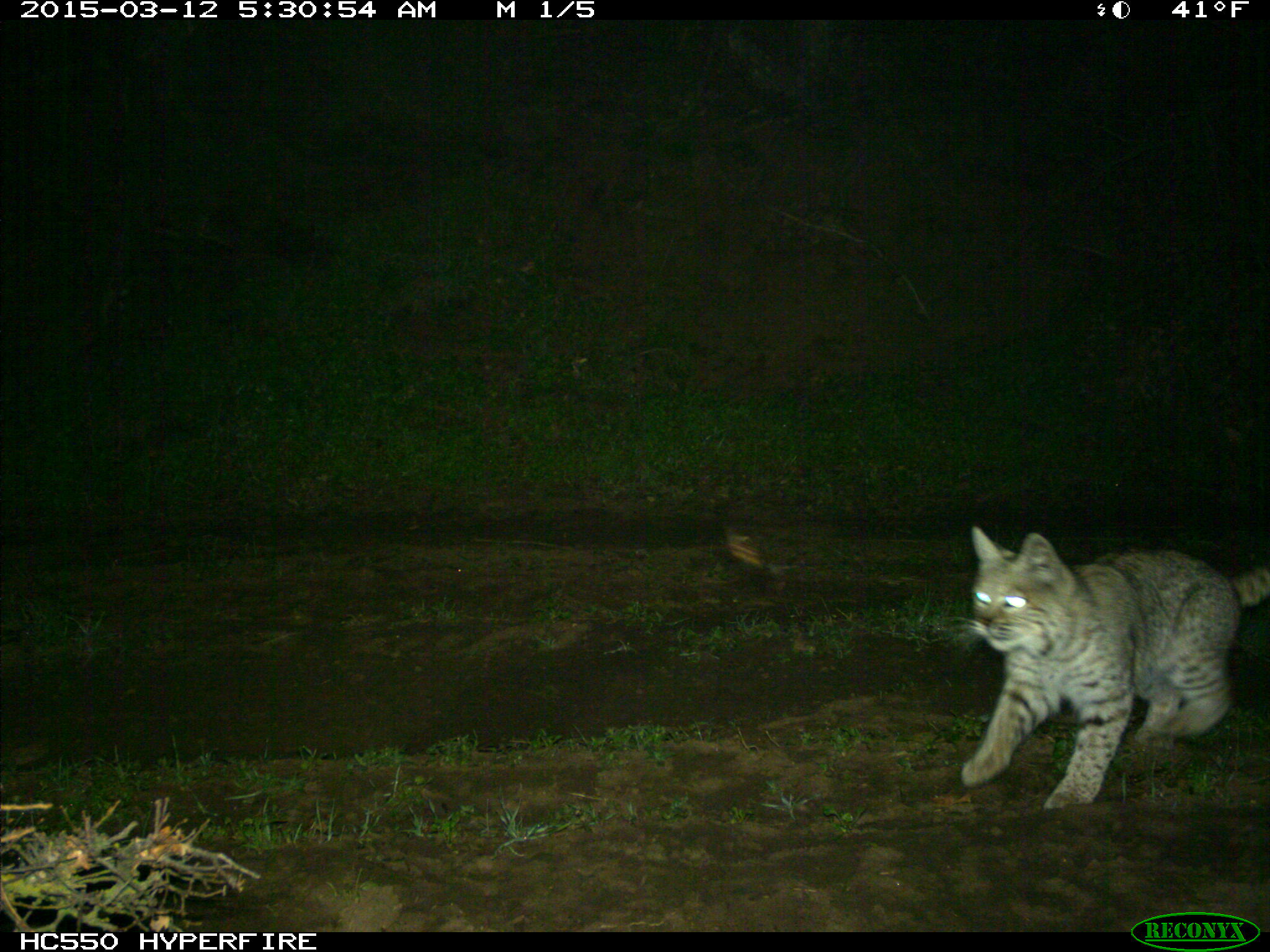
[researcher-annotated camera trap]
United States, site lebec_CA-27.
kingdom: Animalia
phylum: Chordata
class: Mammalia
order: Carnivora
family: Felidae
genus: Lynx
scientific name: Lynx rufus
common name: bobcat